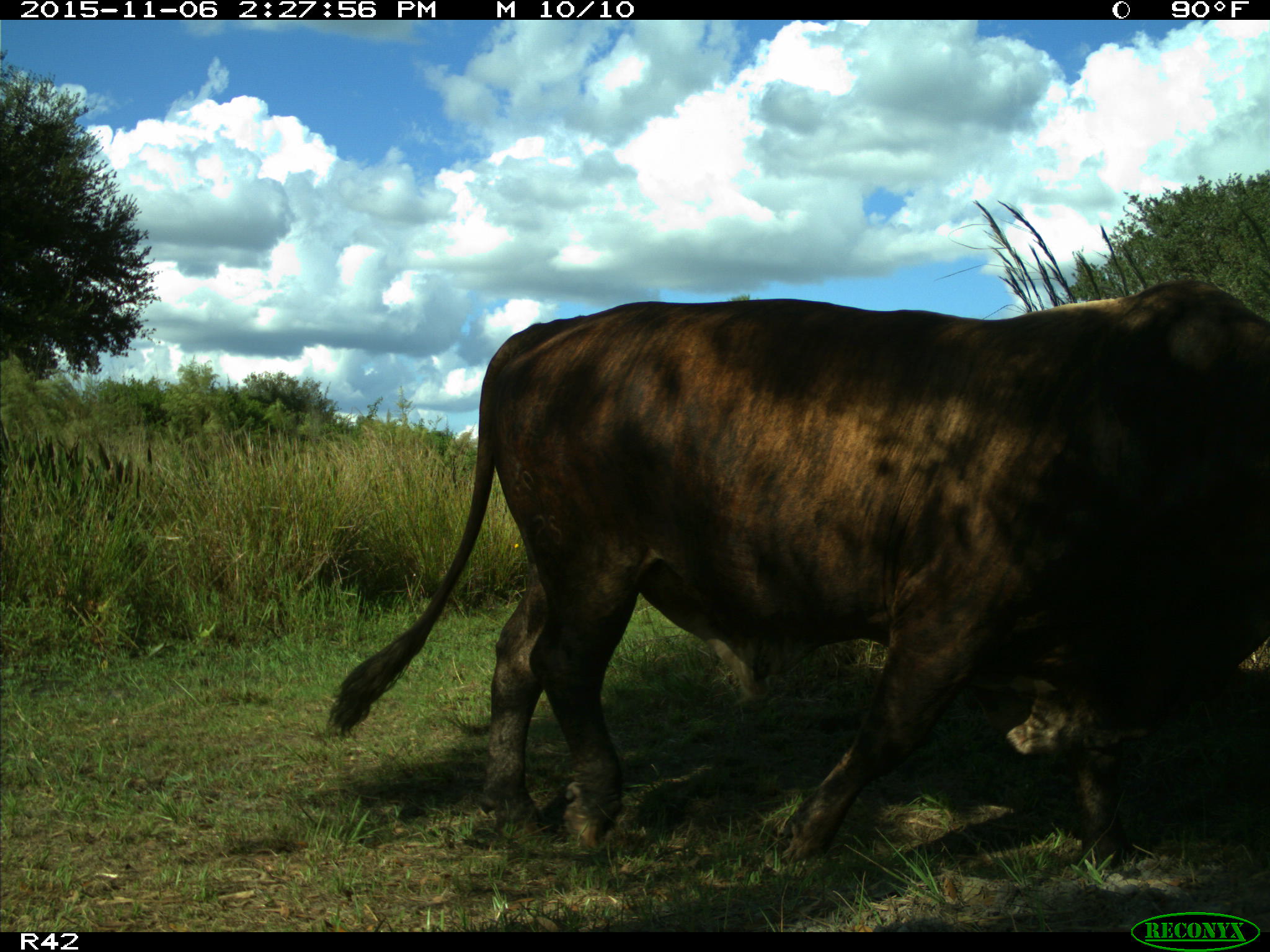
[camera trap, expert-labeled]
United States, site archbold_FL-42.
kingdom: Animalia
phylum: Chordata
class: Mammalia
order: Artiodactyla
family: Bovidae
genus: Bos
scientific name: Bos taurus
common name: domestic cow